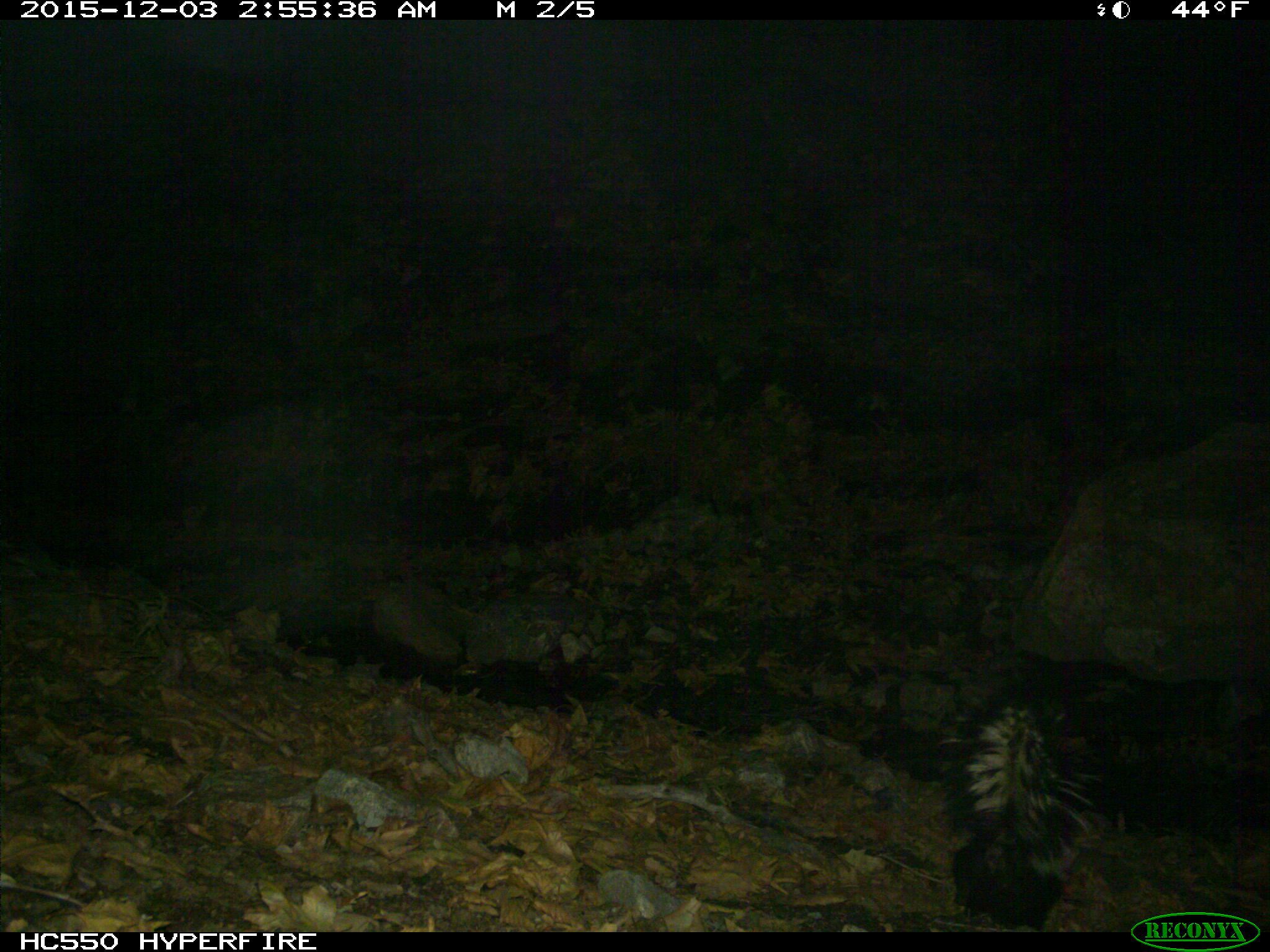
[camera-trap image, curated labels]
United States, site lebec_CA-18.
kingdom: Animalia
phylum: Chordata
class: Mammalia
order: Carnivora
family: Mephitidae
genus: Mephitis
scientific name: Mephitis mephitis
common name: striped skunk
Mephitis mephitis (striped skunk).